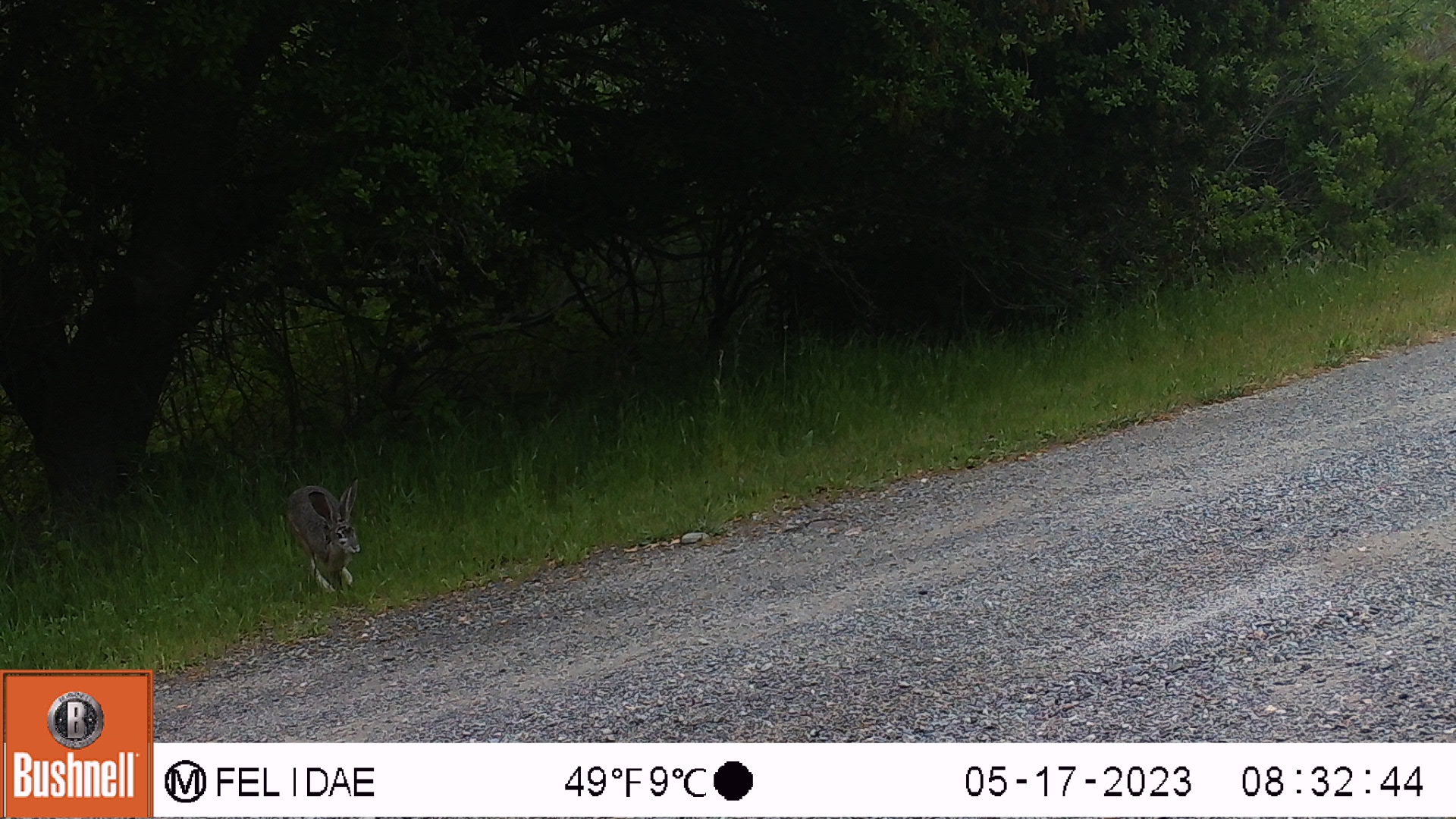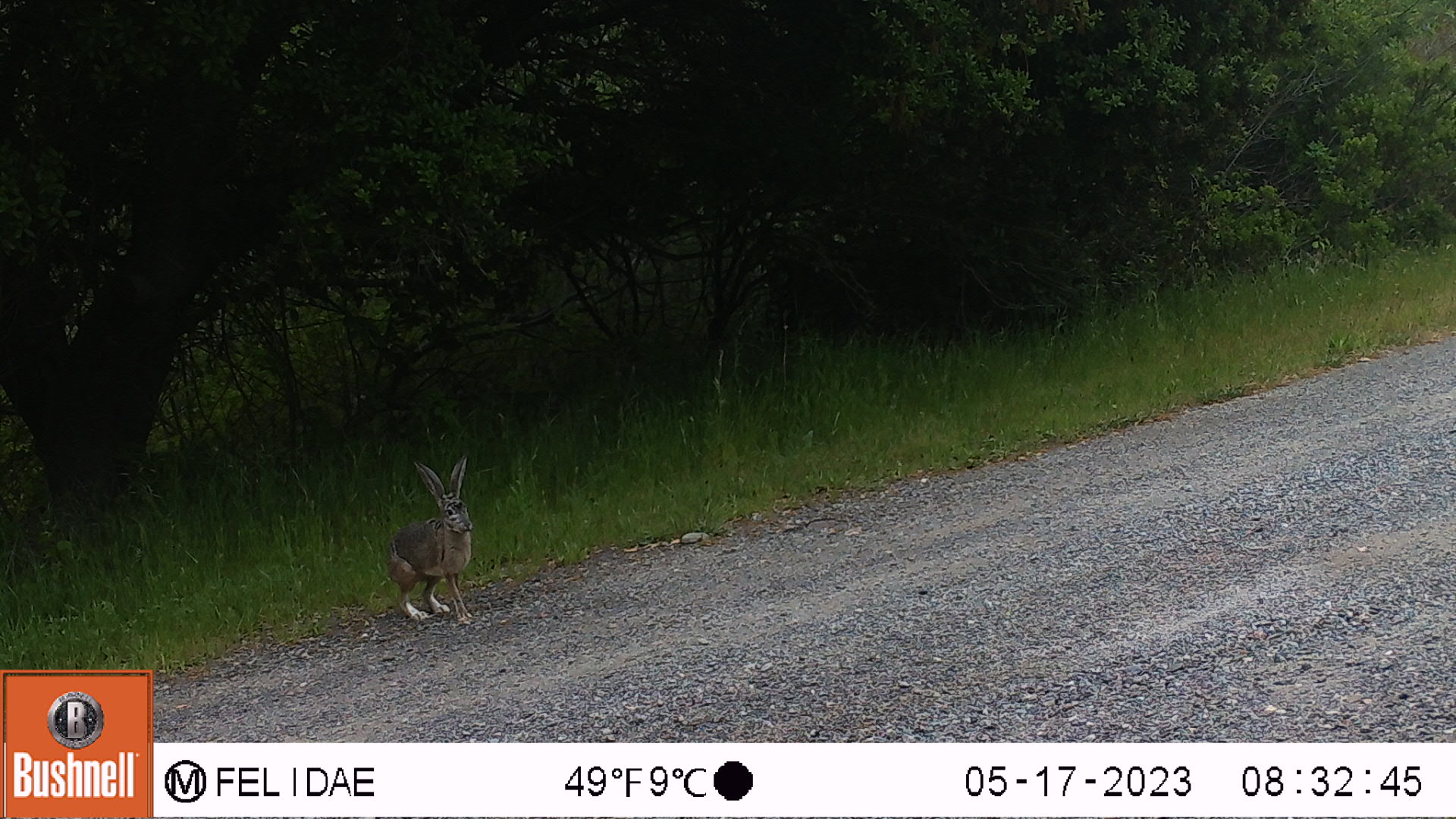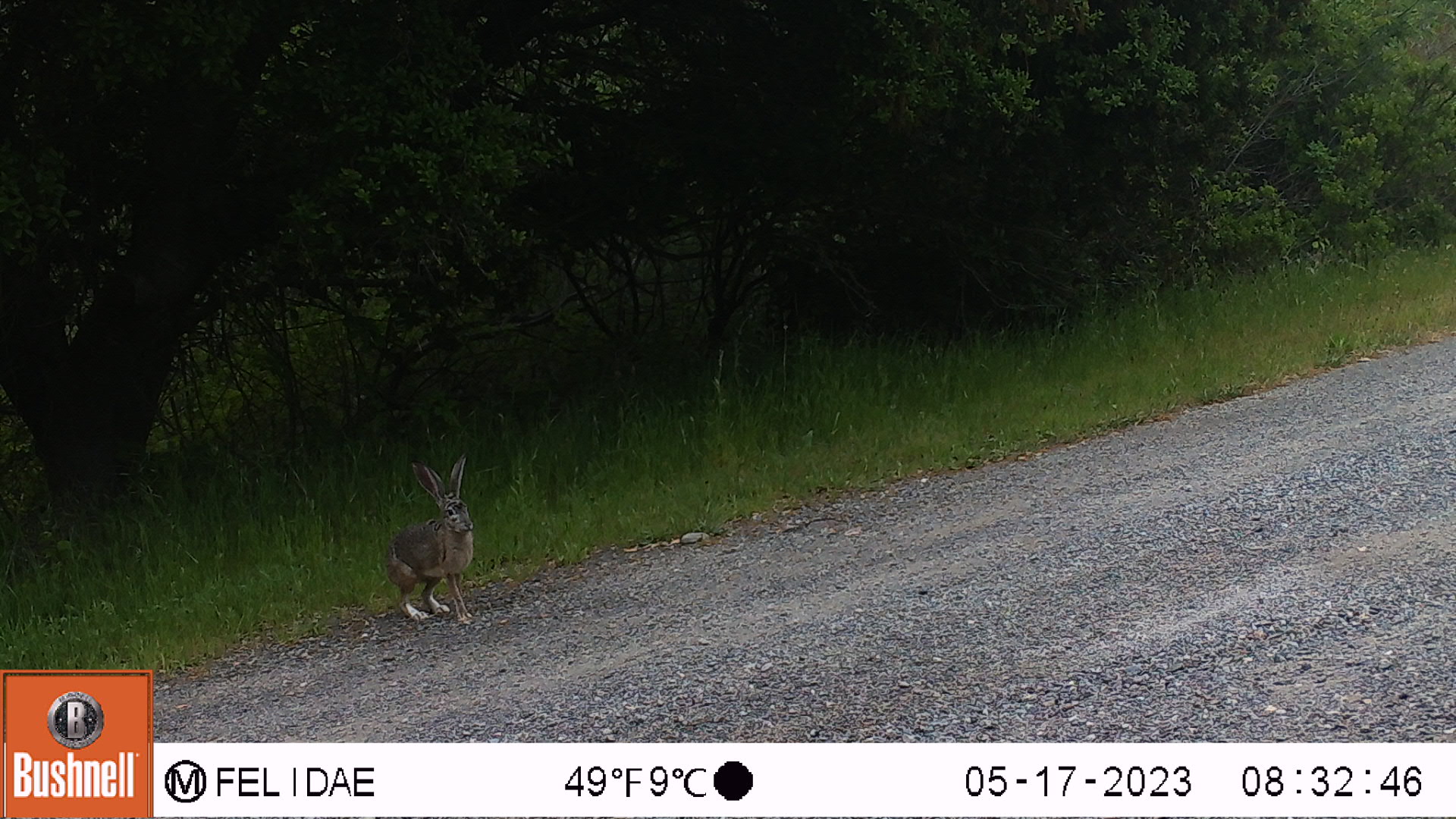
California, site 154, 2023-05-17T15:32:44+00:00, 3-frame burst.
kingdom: Animalia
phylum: Chordata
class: Mammalia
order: Lagomorpha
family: Leporidae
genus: Lepus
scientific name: Lepus californicus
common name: black-tailed jackrabbit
Black-tailed jackrabbit (Lepus californicus).